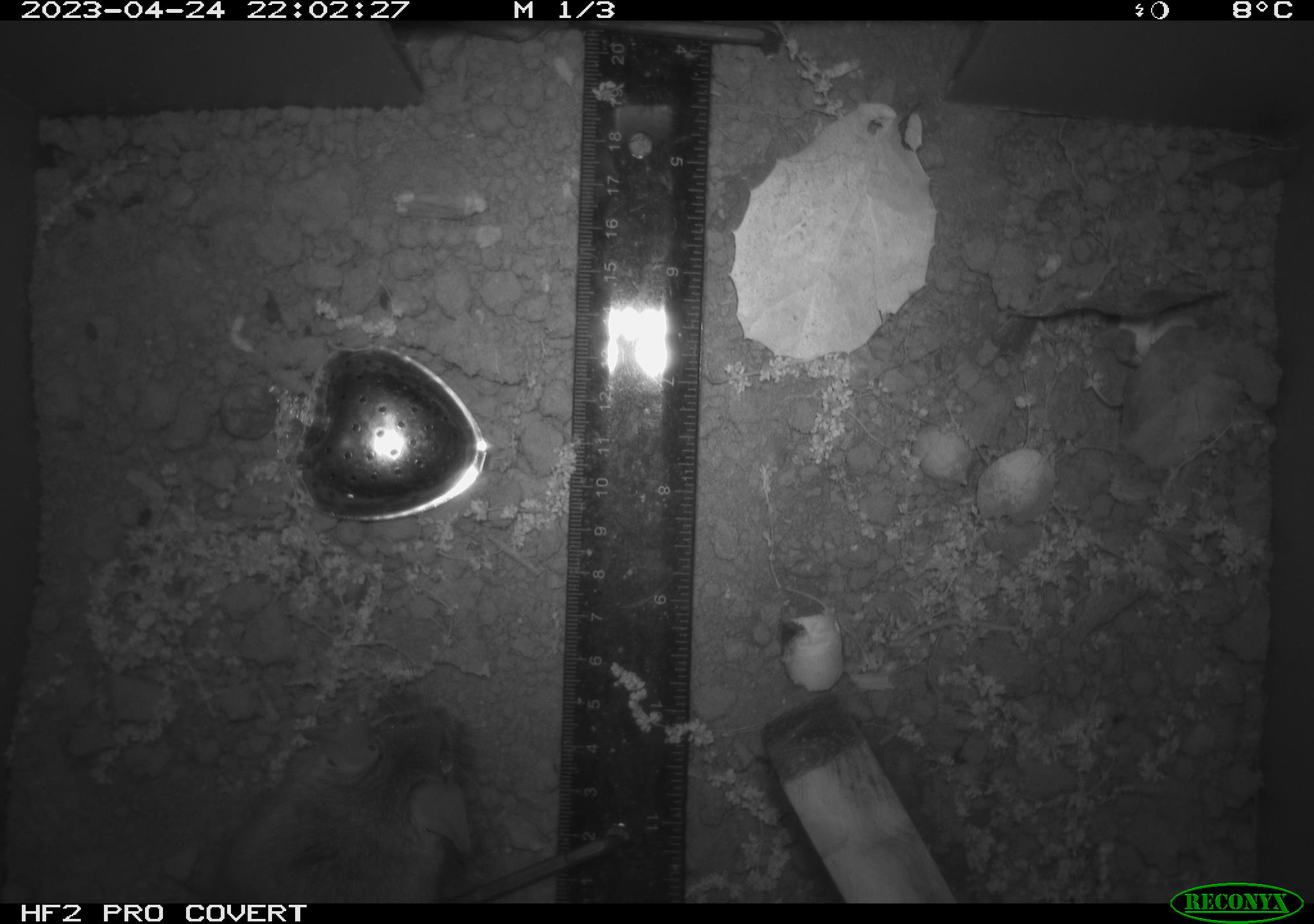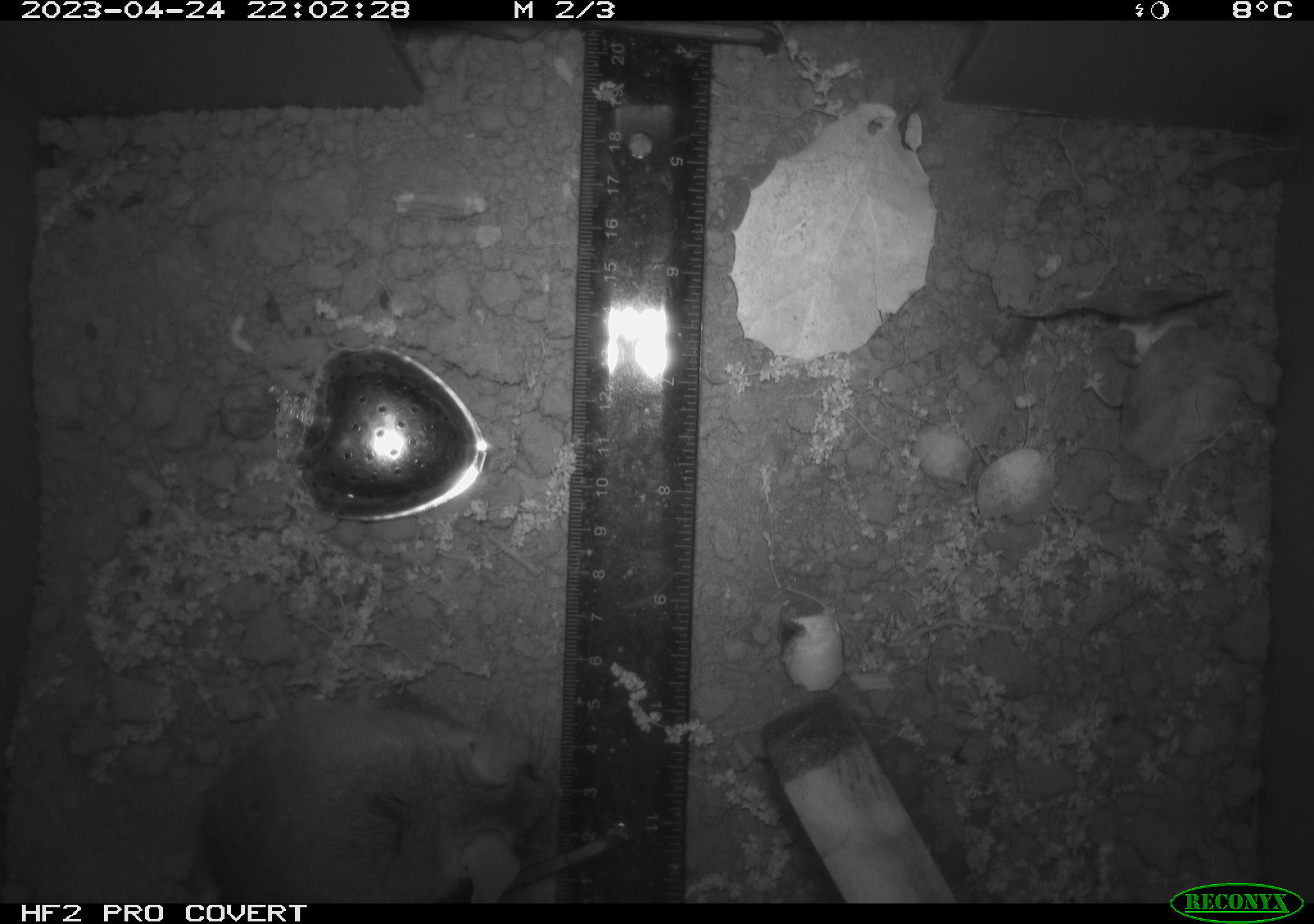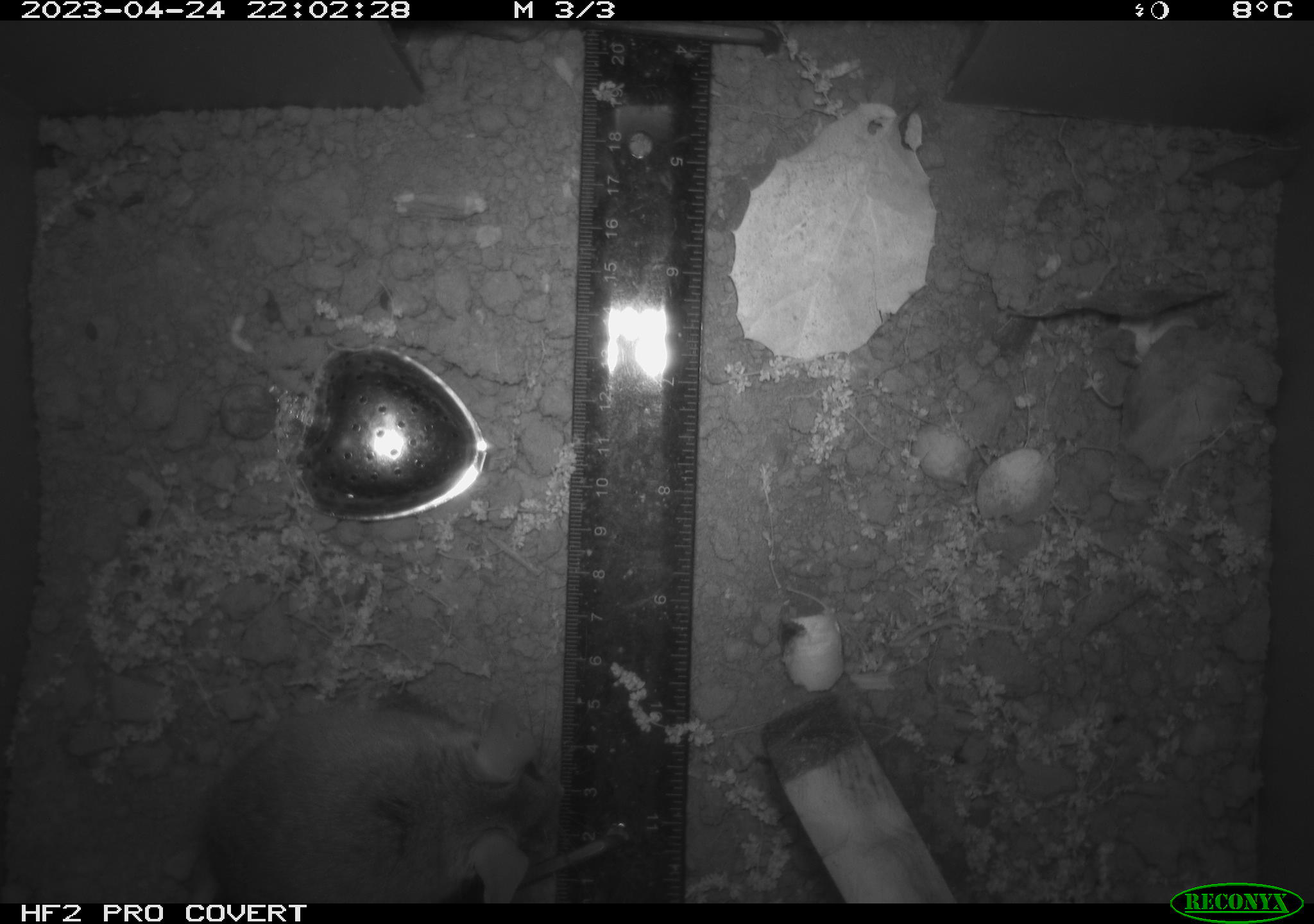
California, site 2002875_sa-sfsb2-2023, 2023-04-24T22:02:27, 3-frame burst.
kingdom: Animalia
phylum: Chordata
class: Mammalia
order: Rodentia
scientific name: Rodentia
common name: mouse species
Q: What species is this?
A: Mouse species (Rodentia).